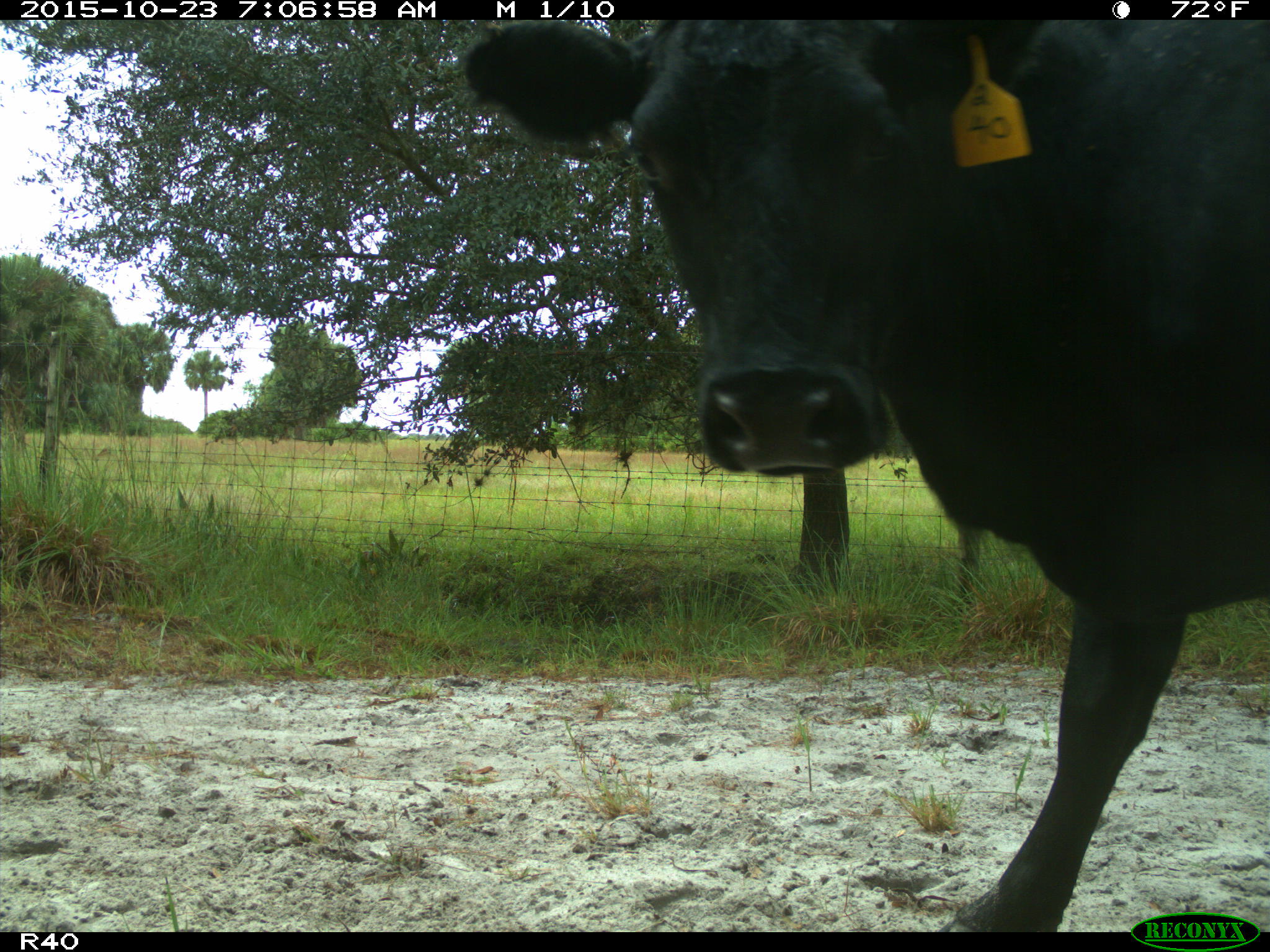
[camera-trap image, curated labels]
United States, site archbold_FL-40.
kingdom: Animalia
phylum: Chordata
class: Mammalia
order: Artiodactyla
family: Bovidae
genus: Bos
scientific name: Bos taurus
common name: domestic cow